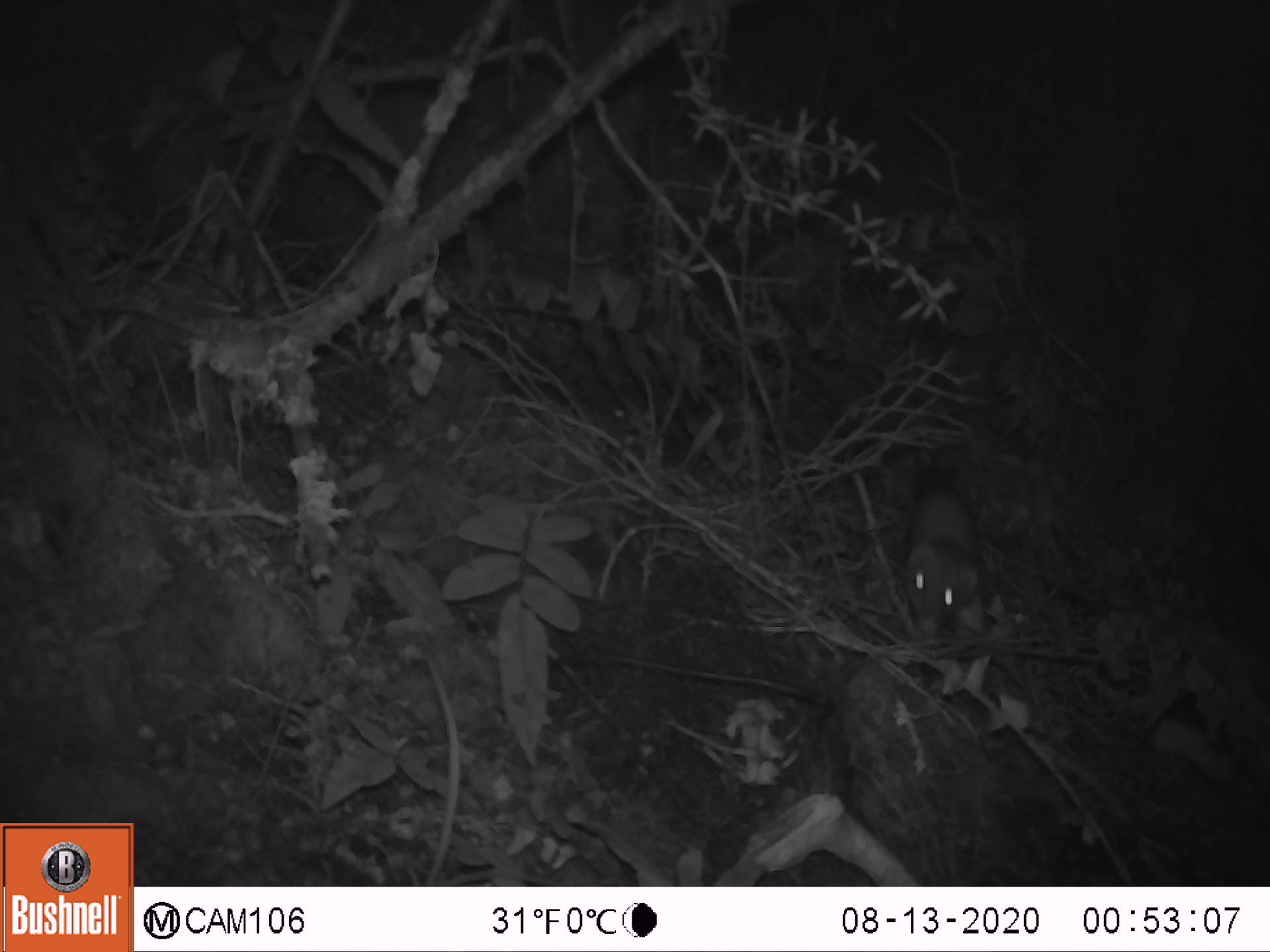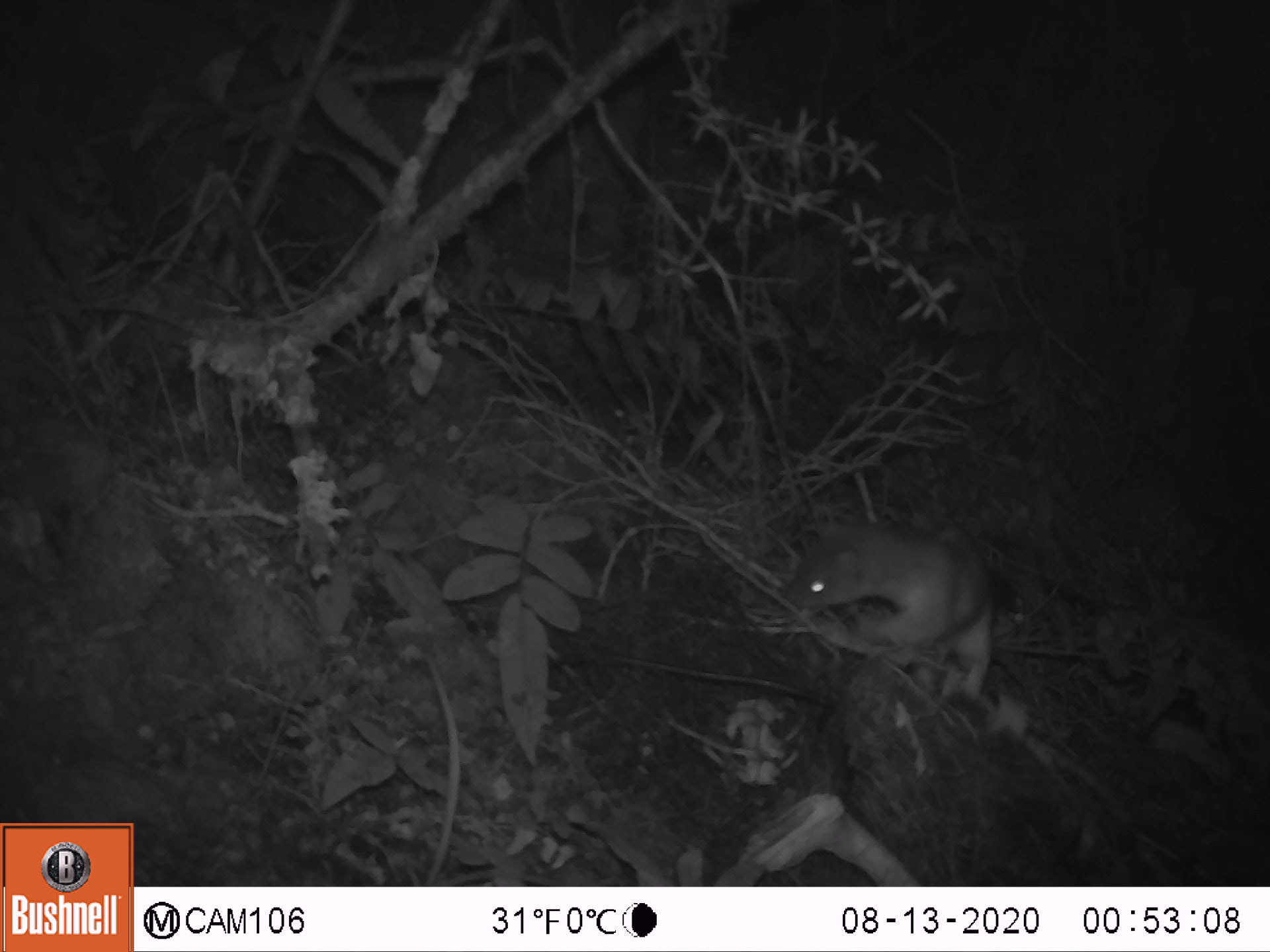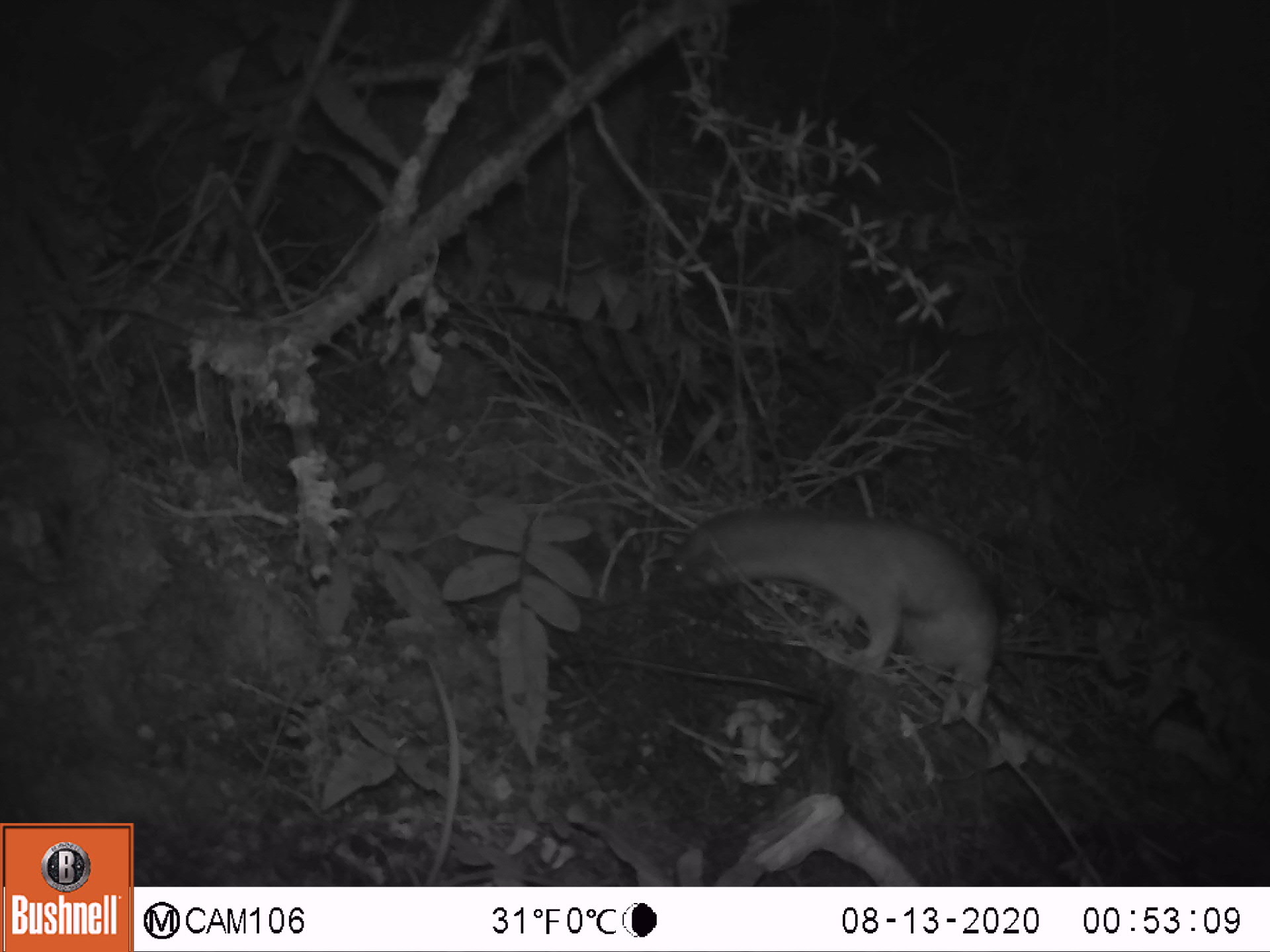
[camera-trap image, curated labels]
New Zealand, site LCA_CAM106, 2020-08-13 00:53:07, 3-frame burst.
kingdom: Animalia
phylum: Chordata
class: Mammalia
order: Carnivora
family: Mustelidae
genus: Mustela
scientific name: Mustela erminea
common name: stoat